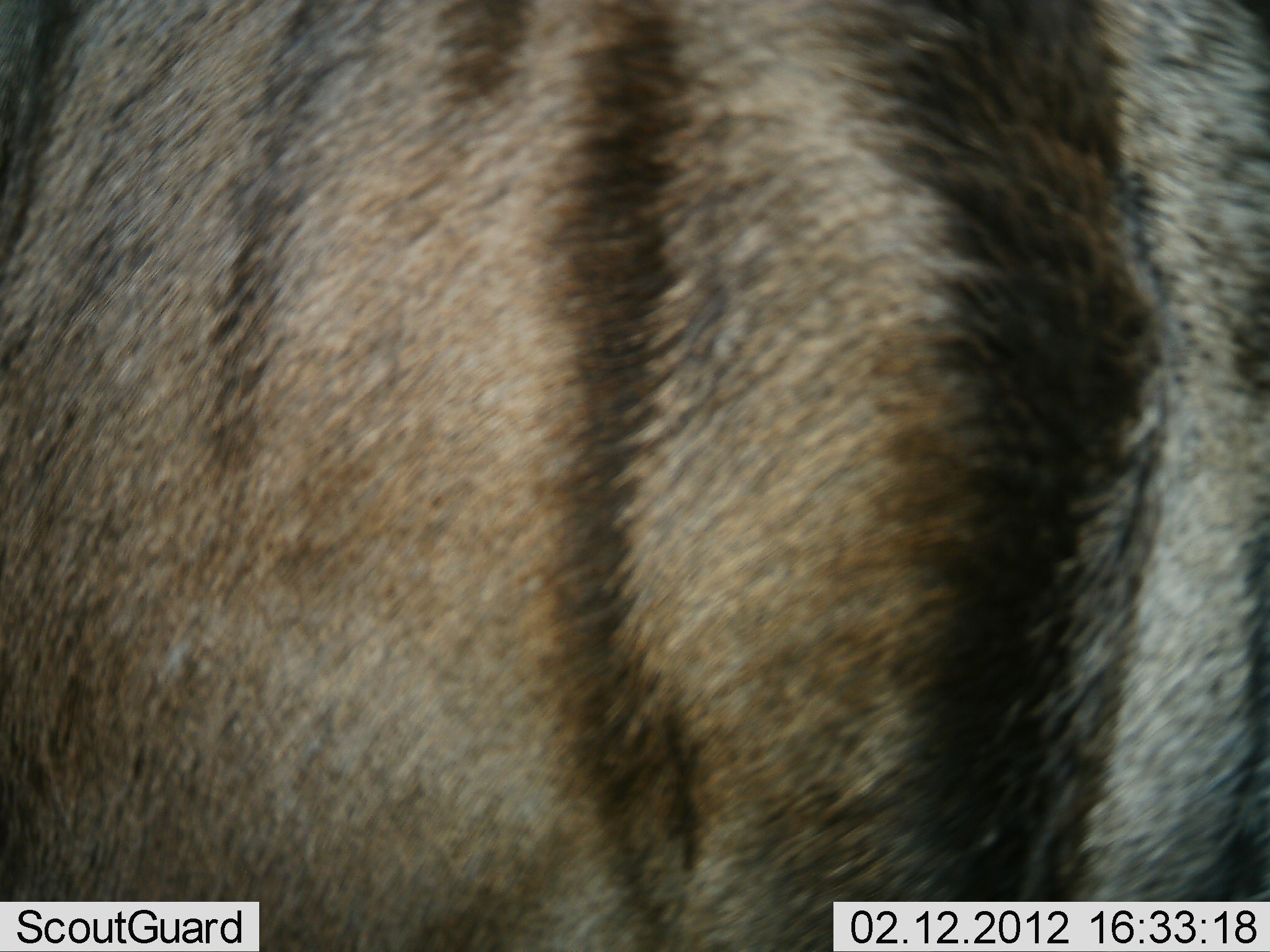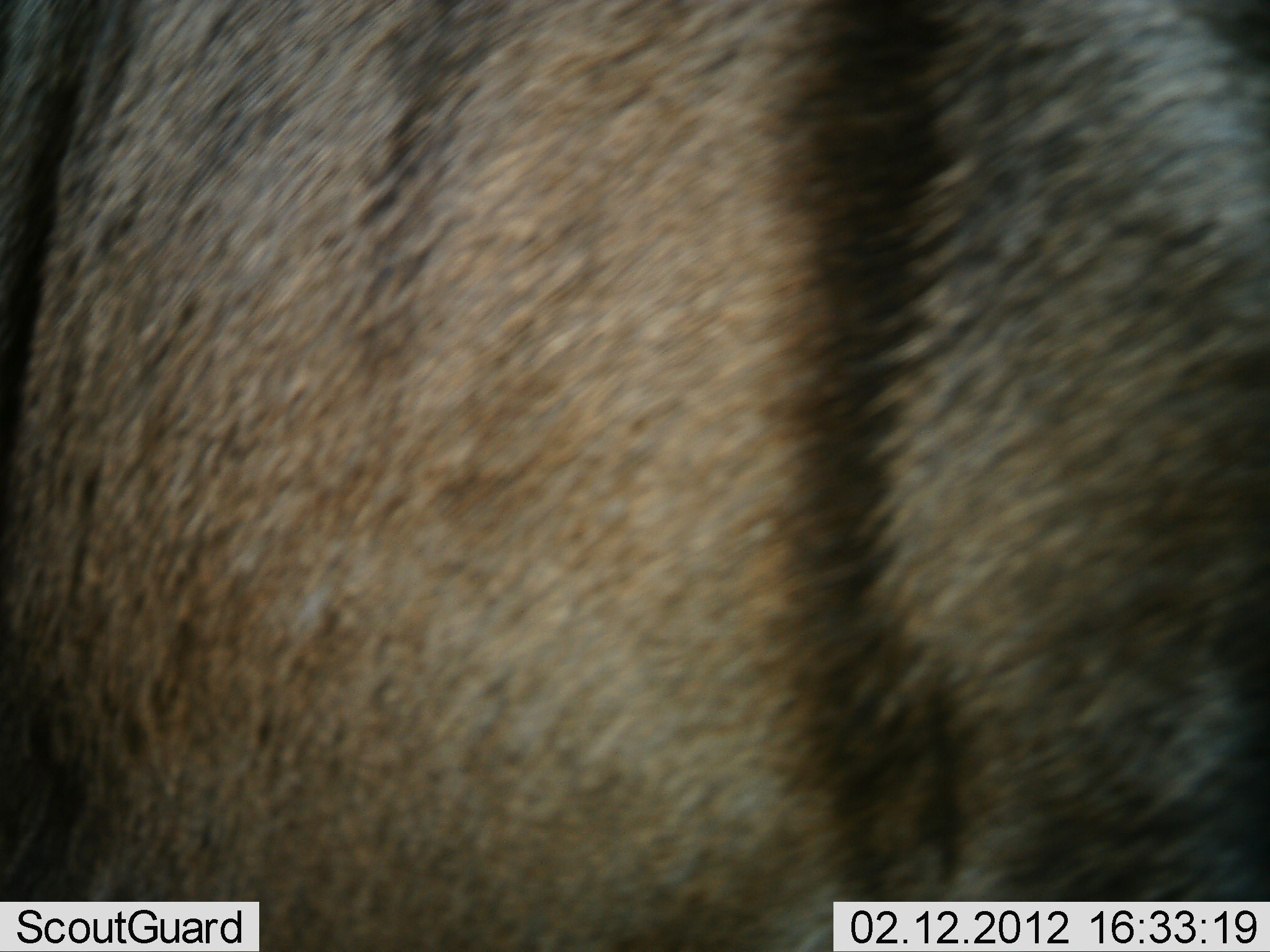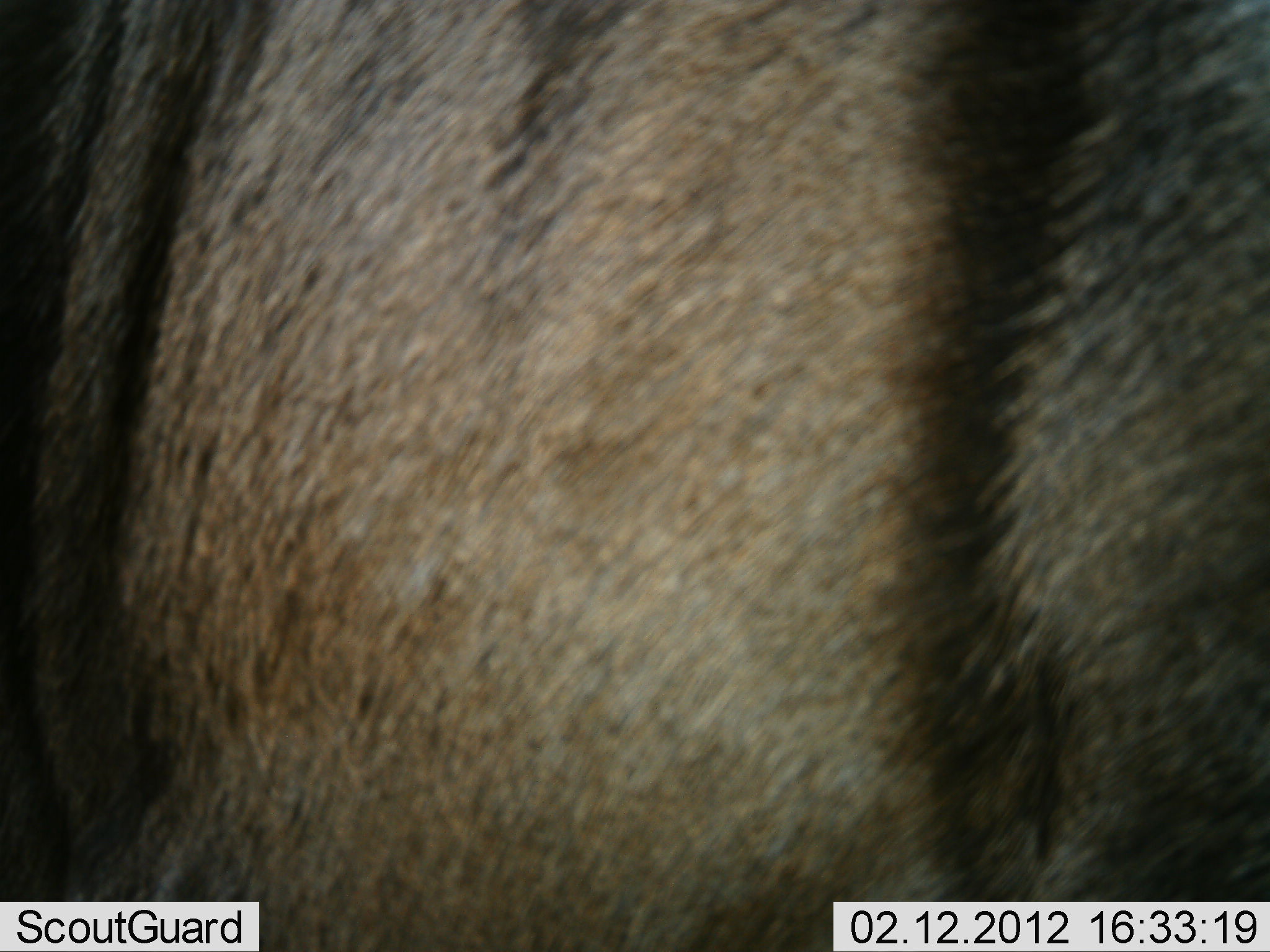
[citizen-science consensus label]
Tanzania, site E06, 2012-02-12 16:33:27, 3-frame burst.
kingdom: Animalia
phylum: Chordata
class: Mammalia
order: Artiodactyla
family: Bovidae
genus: Connochaetes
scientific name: Connochaetes taurinus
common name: blue wildebeest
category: wildebeest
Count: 1.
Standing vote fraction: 84%.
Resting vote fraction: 0%.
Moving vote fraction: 16%.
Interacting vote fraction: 0%.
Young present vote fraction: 0%.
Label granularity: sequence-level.